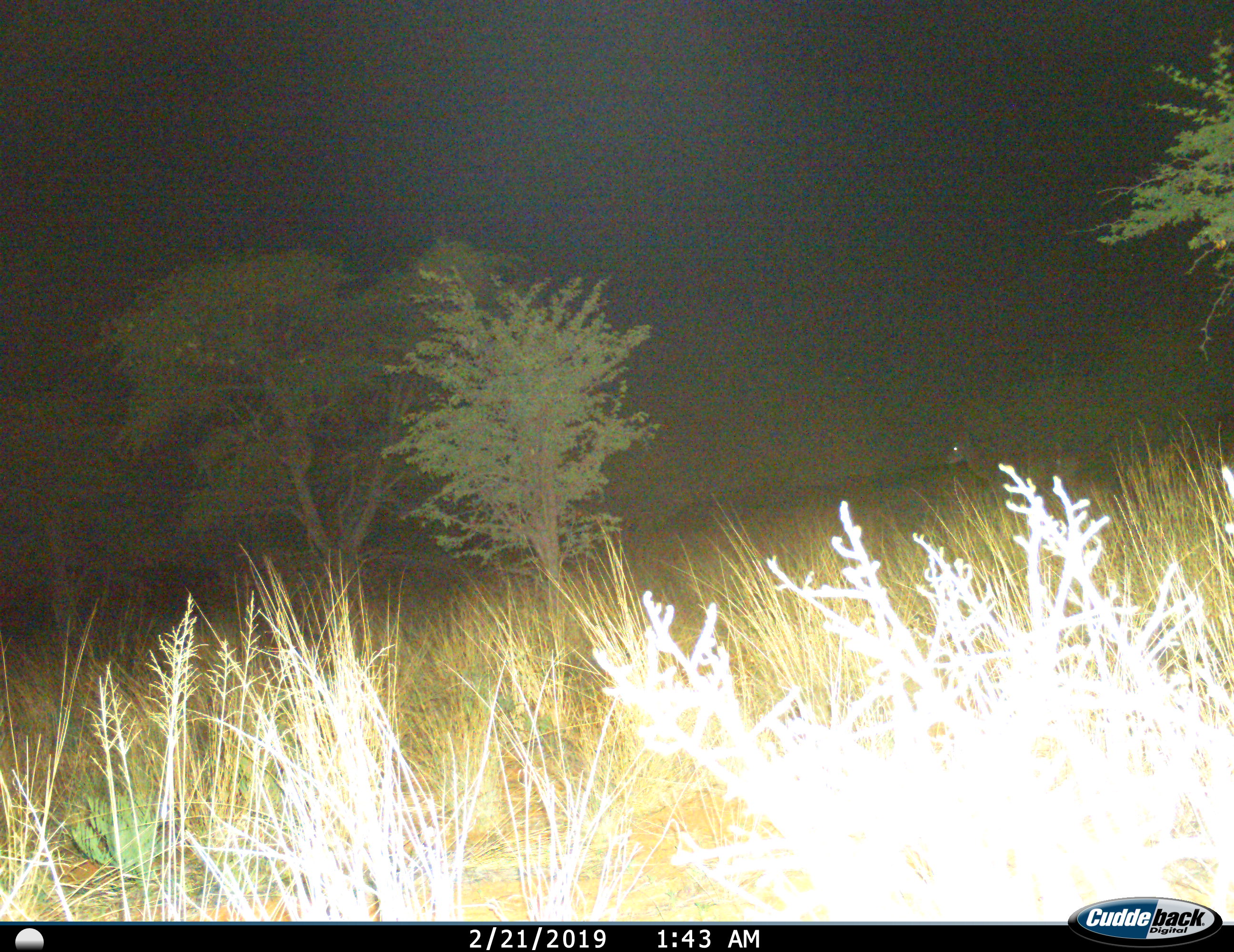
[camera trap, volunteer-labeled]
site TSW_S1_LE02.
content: unidentified animal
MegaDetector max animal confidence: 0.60